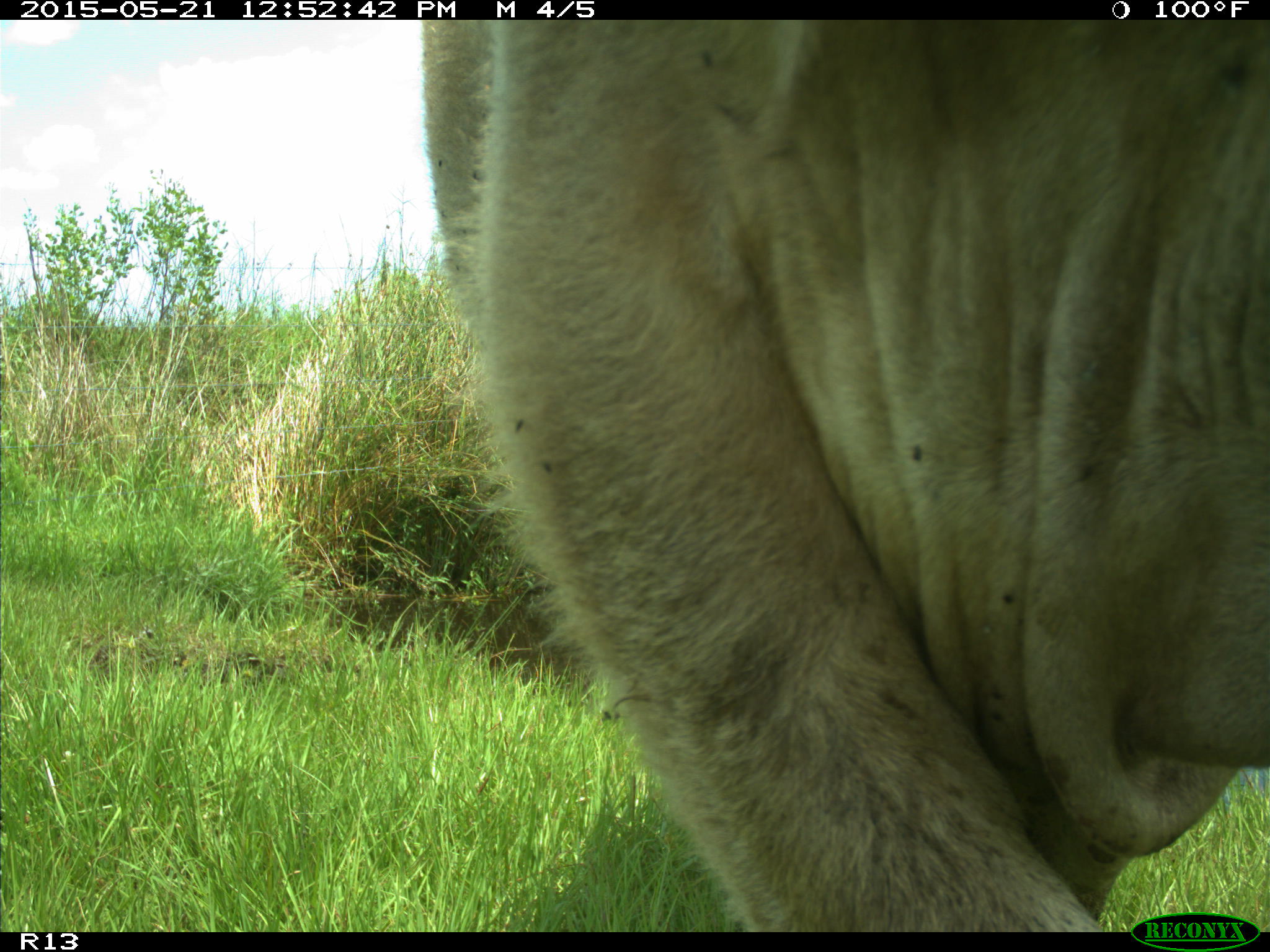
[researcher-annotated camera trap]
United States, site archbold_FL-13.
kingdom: Animalia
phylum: Chordata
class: Mammalia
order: Artiodactyla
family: Bovidae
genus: Bos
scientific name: Bos taurus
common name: domestic cow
Bos taurus (domestic cow).